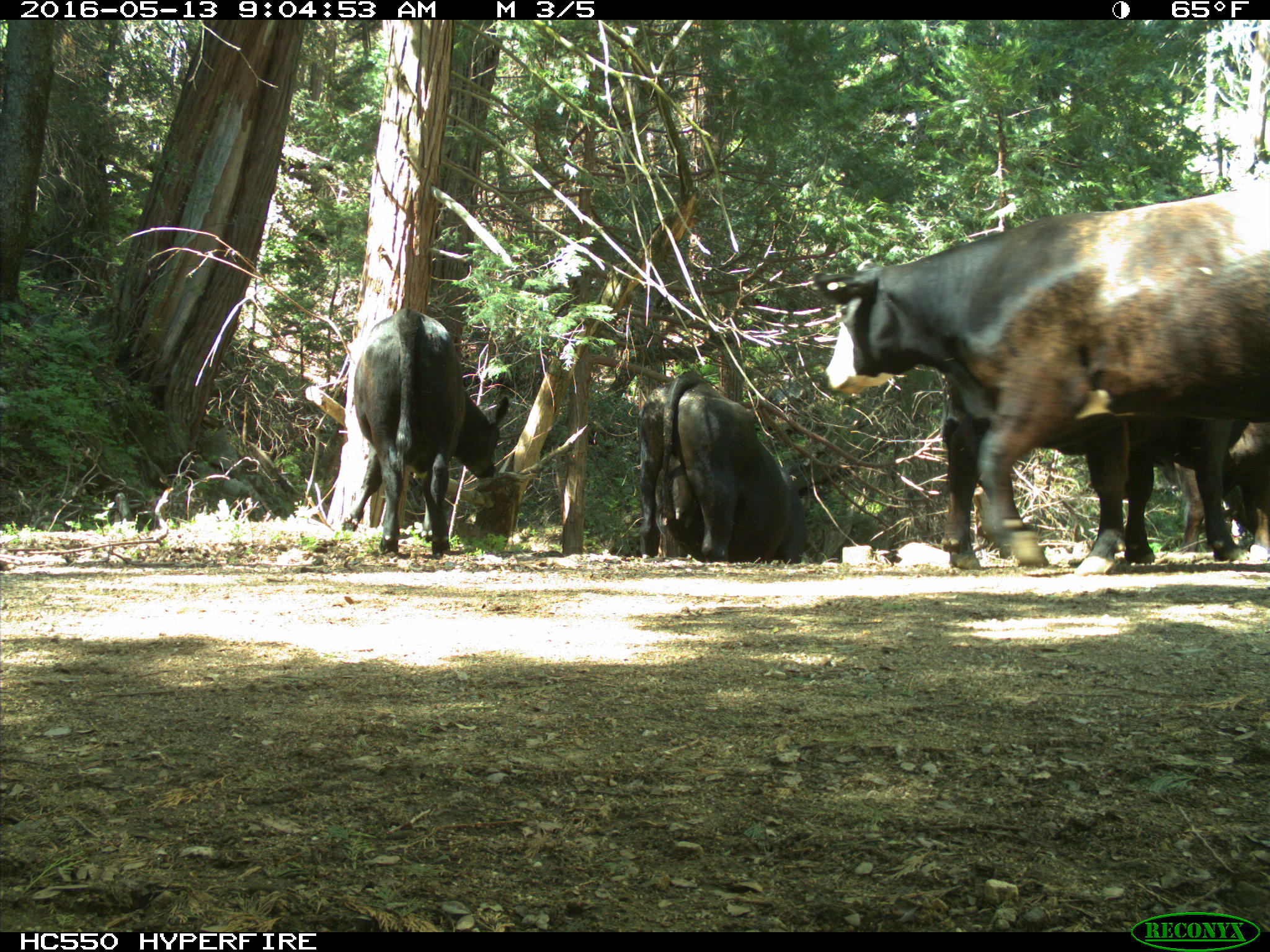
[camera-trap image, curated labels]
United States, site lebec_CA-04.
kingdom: Animalia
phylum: Chordata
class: Mammalia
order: Artiodactyla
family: Bovidae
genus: Bos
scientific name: Bos taurus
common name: domestic cow